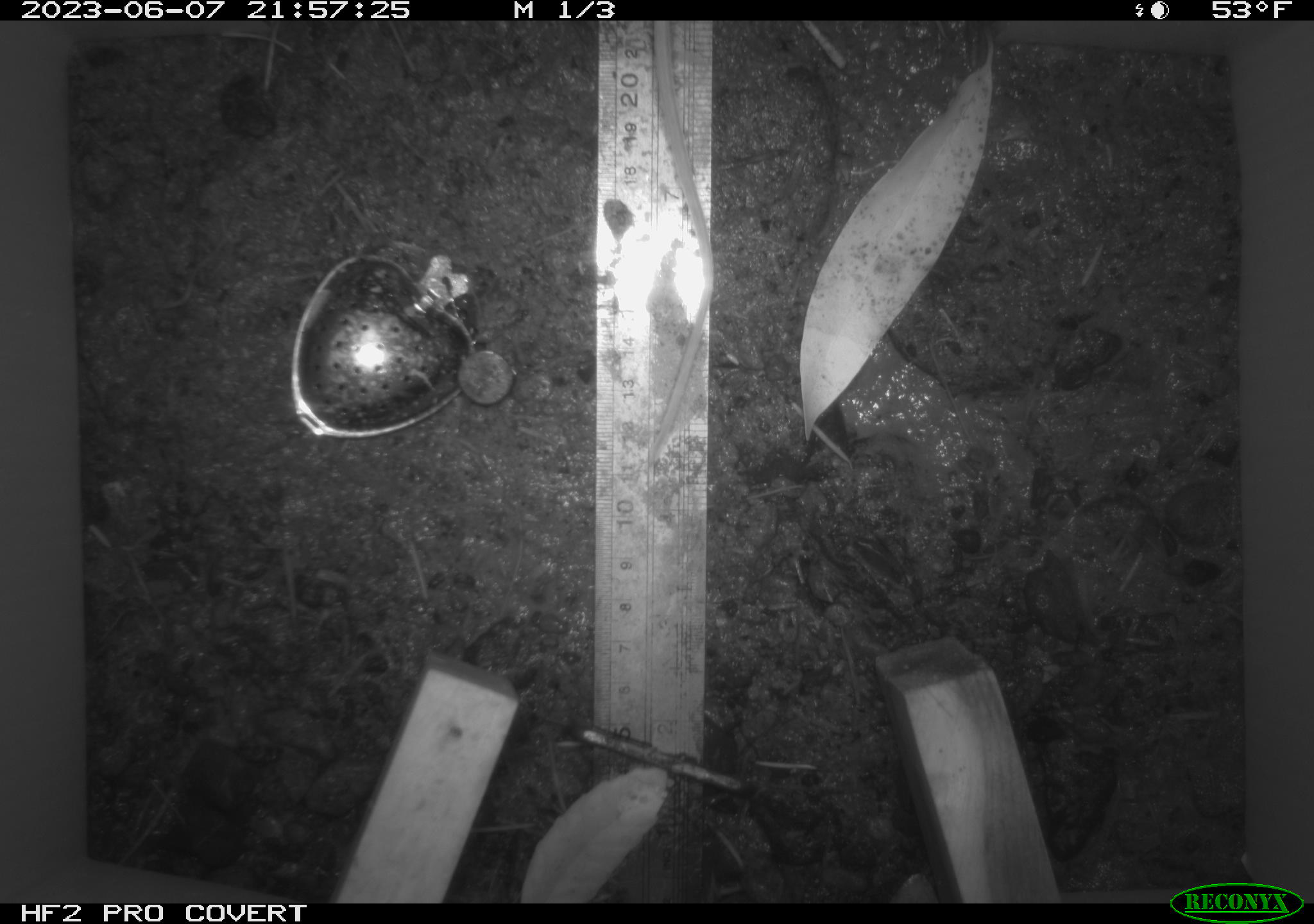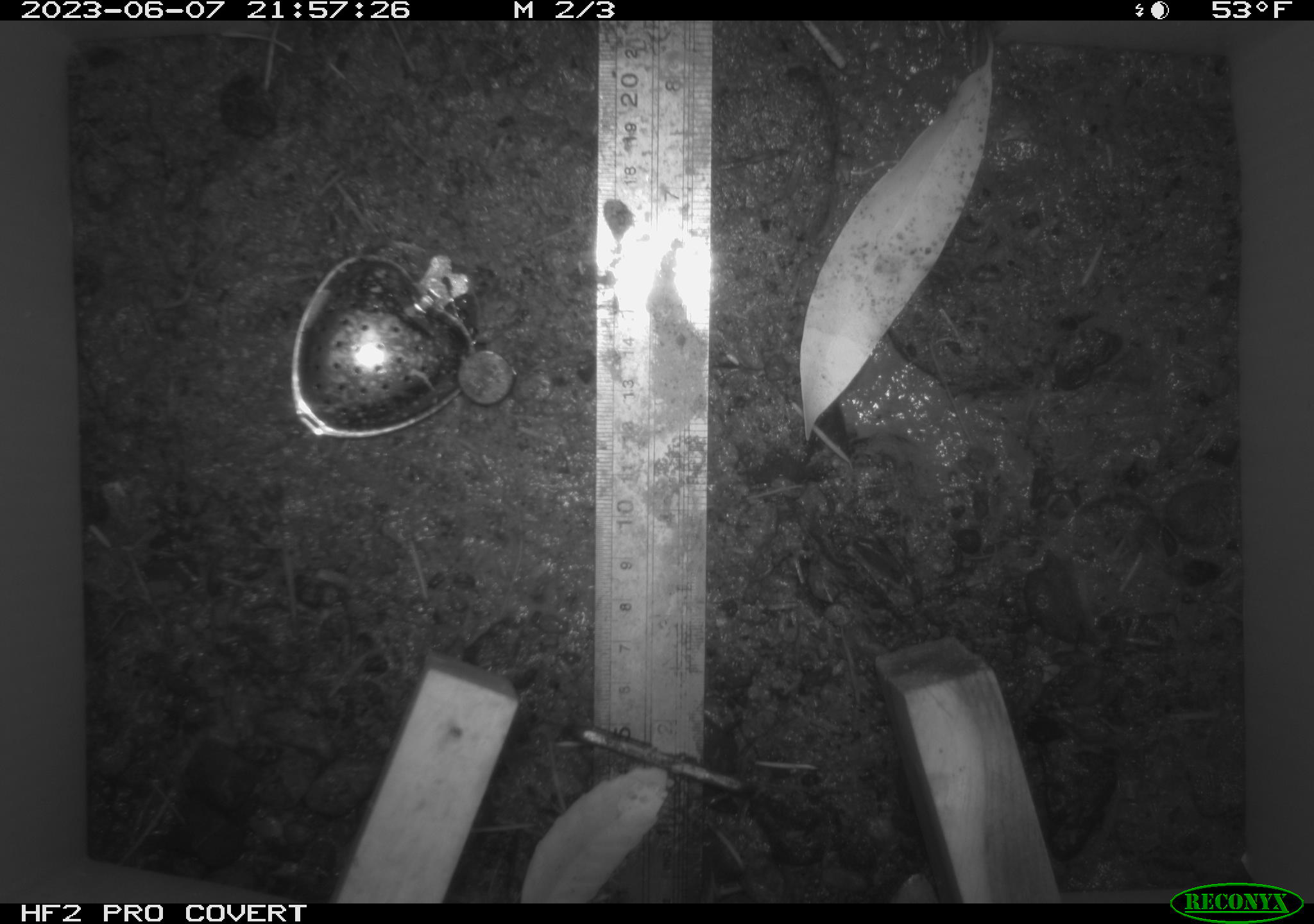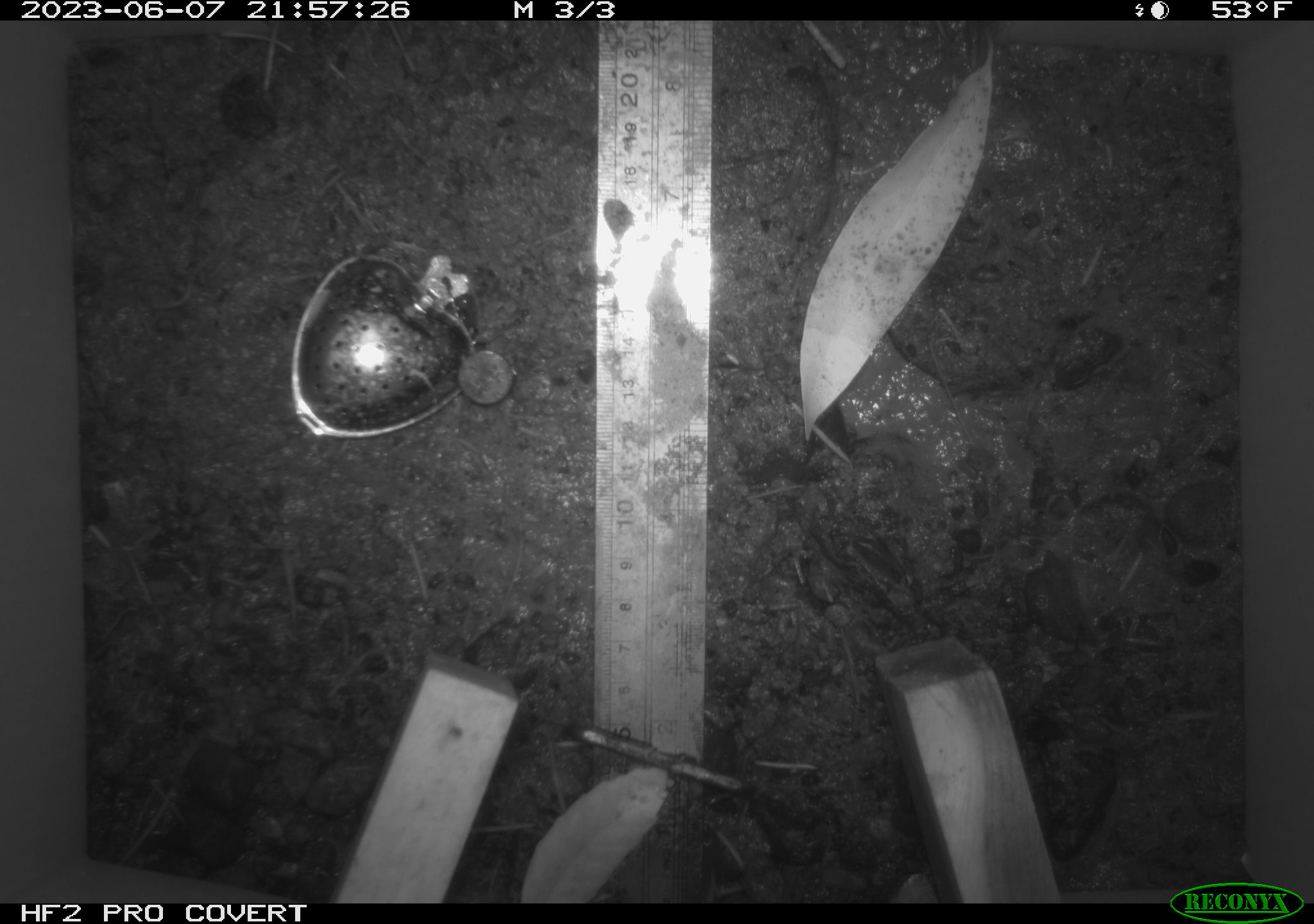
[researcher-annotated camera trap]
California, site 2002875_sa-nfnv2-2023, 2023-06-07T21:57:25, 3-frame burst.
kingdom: Animalia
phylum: Chordata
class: Mammalia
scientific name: Mammalia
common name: small mammal